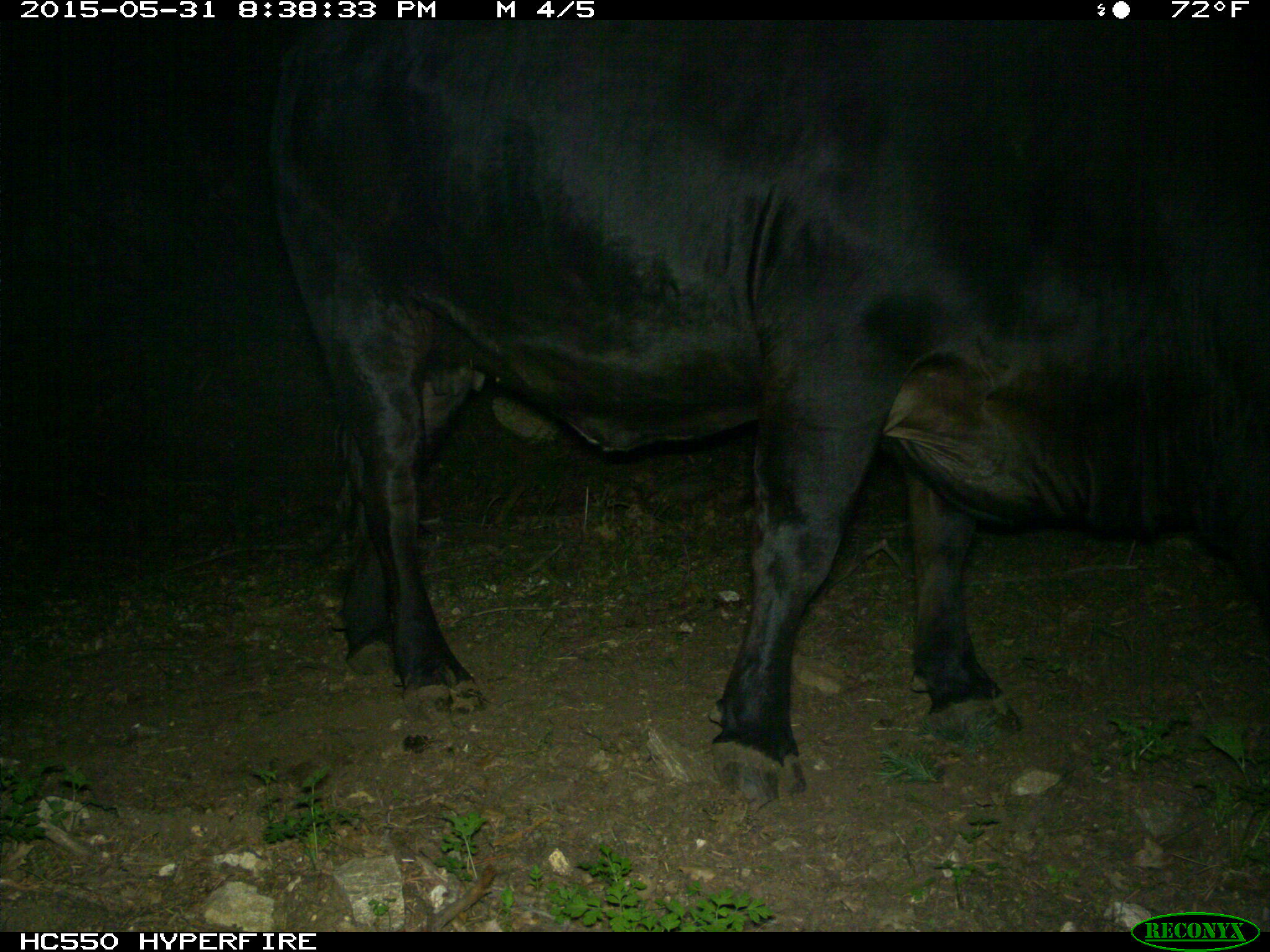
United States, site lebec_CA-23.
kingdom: Animalia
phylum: Chordata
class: Mammalia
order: Artiodactyla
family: Bovidae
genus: Bos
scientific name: Bos taurus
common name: domestic cow